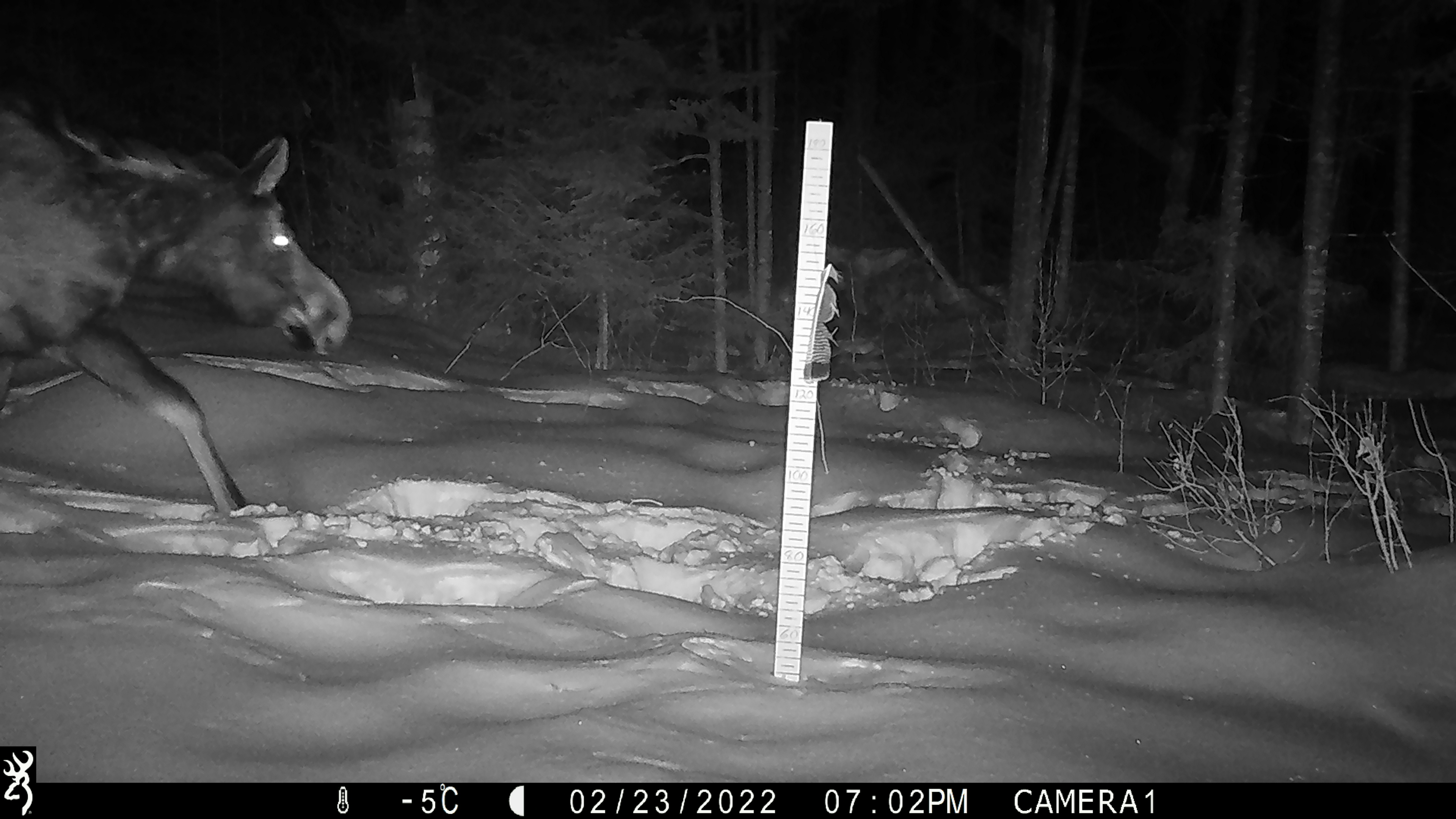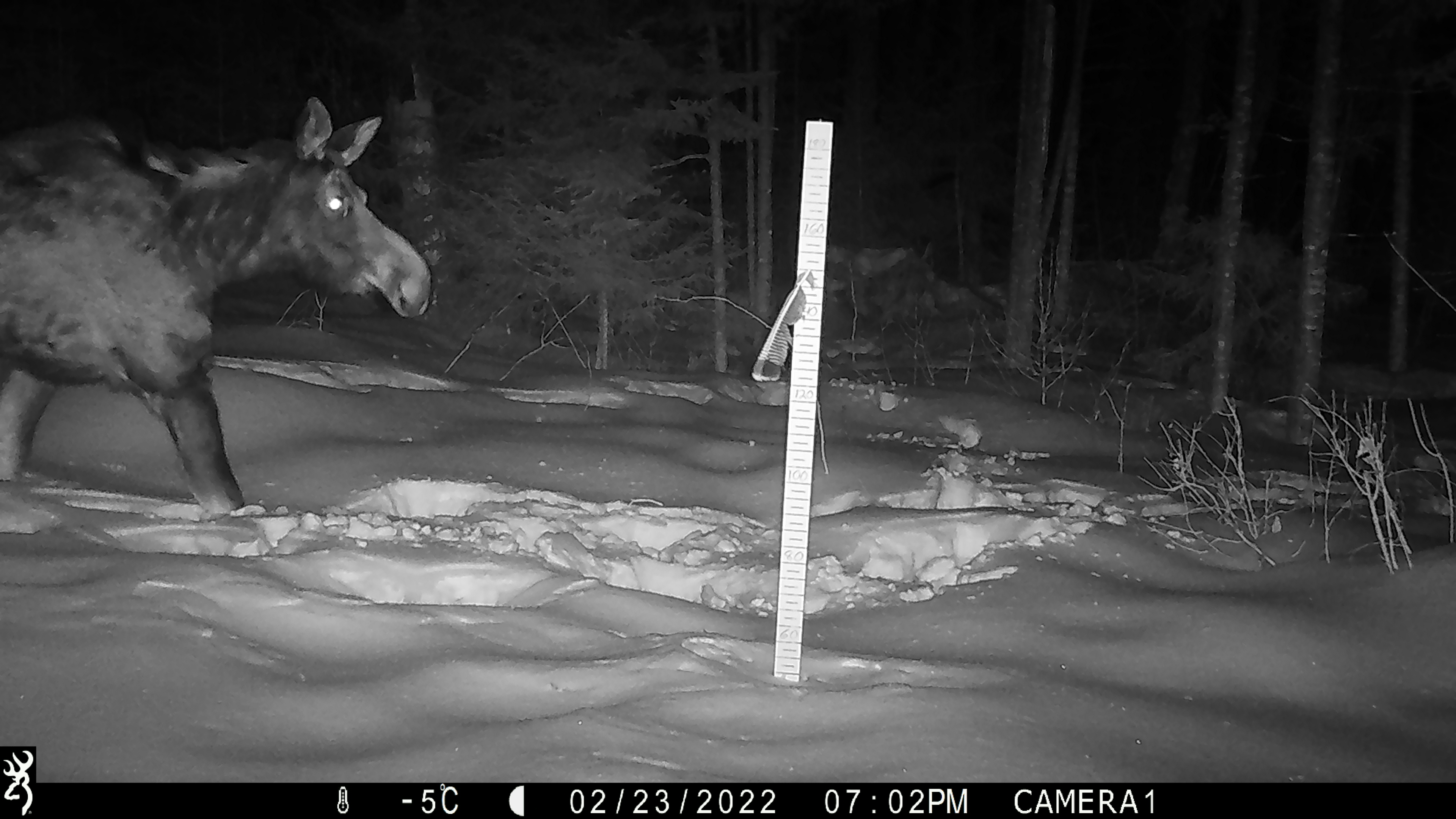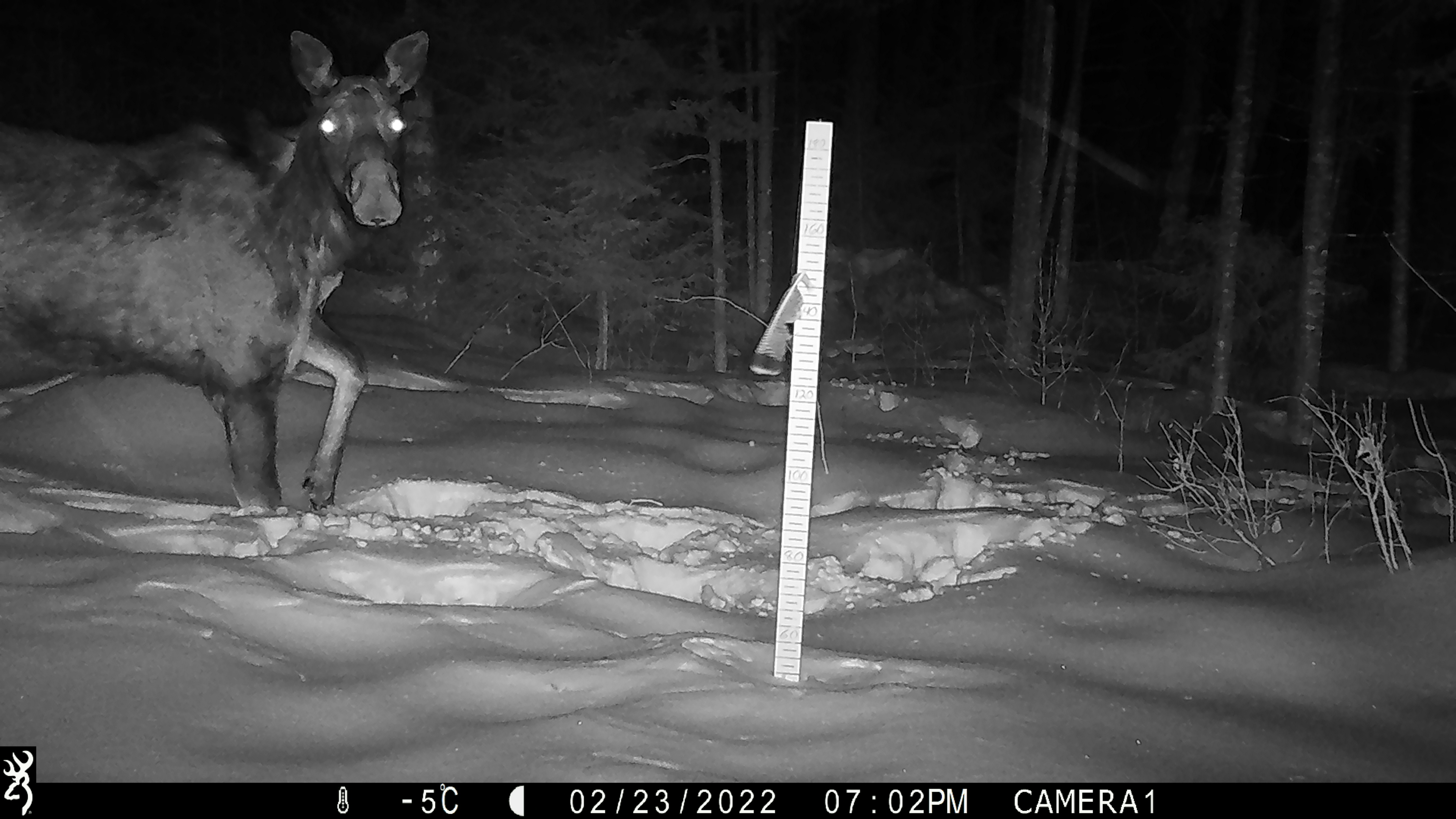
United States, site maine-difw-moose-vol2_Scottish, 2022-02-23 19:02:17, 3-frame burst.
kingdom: Animalia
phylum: Chordata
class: Mammalia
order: Artiodactyla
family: Cervidae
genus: Alces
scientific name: Alces alces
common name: moose